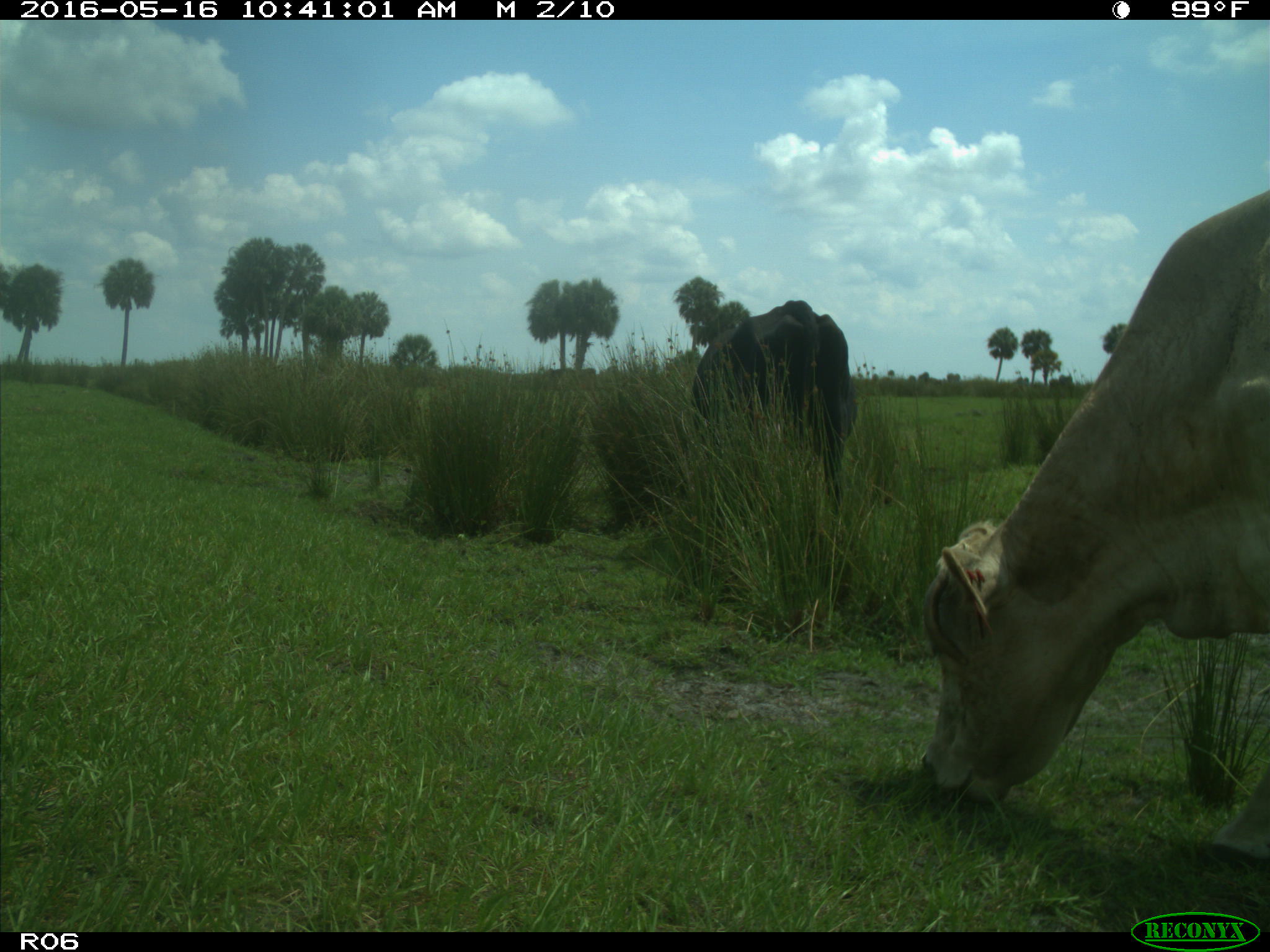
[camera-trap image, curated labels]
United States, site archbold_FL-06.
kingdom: Animalia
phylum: Chordata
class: Mammalia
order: Artiodactyla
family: Bovidae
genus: Bos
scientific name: Bos taurus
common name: domestic cow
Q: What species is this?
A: Bos taurus (domestic cow).